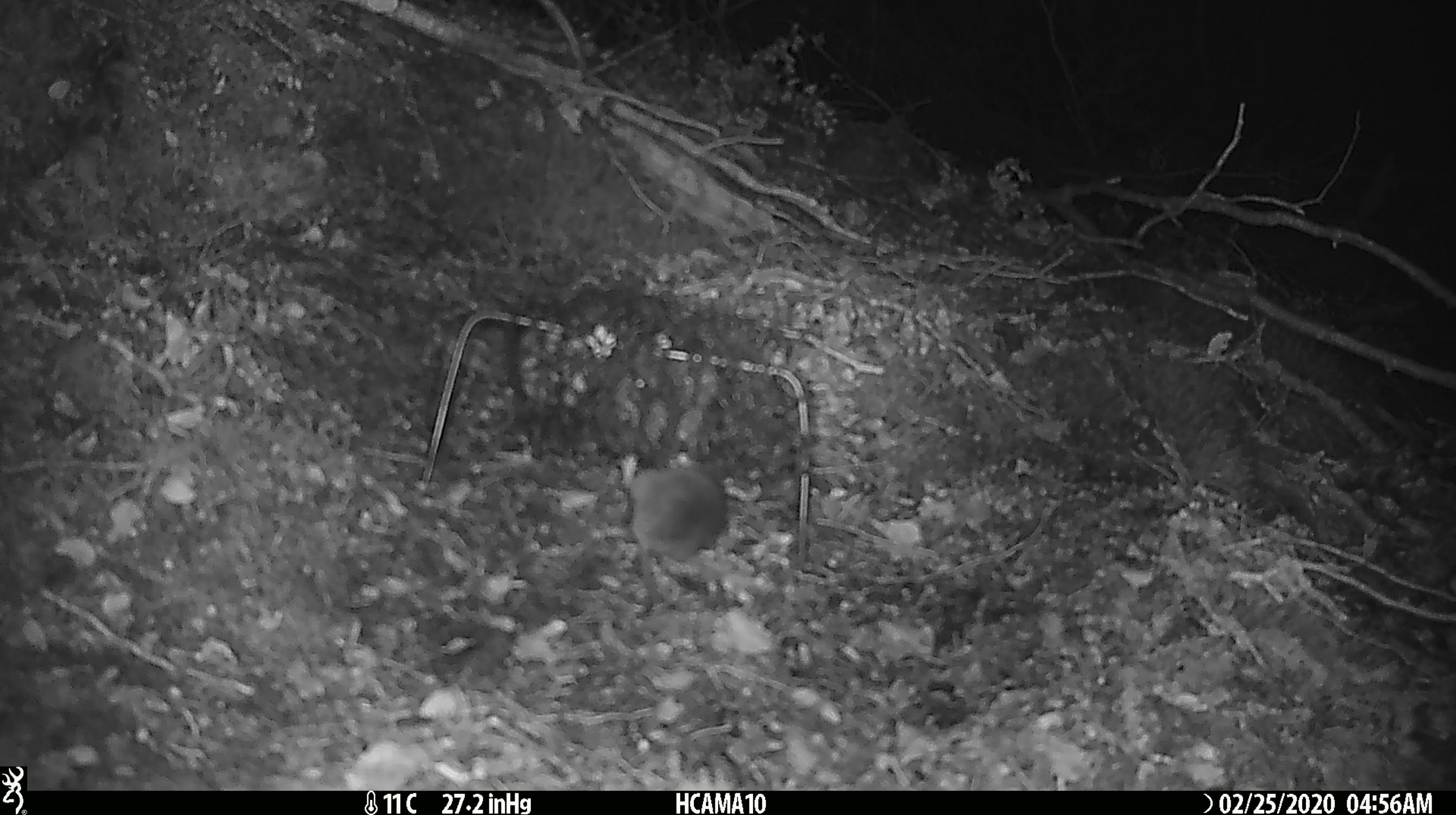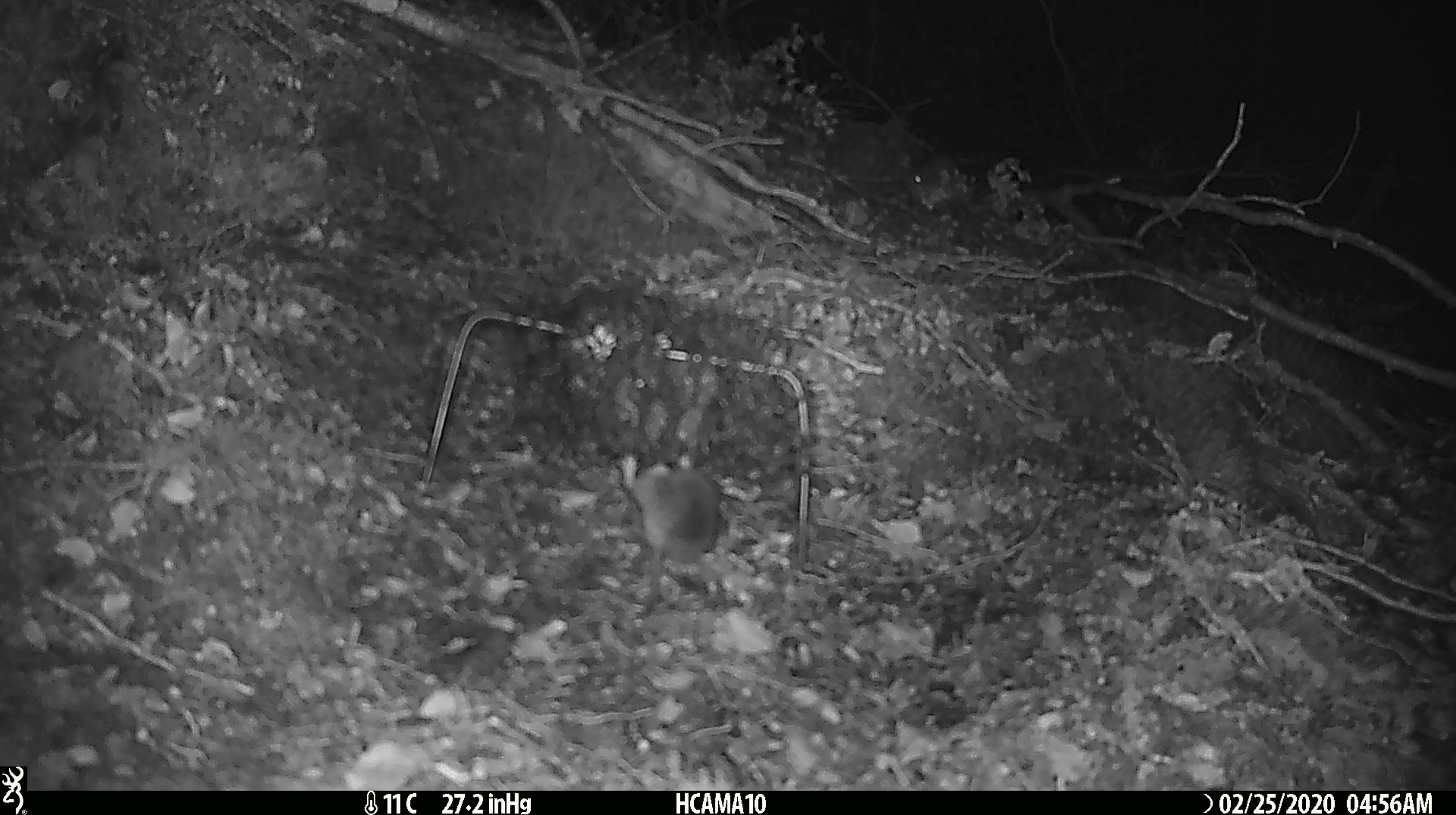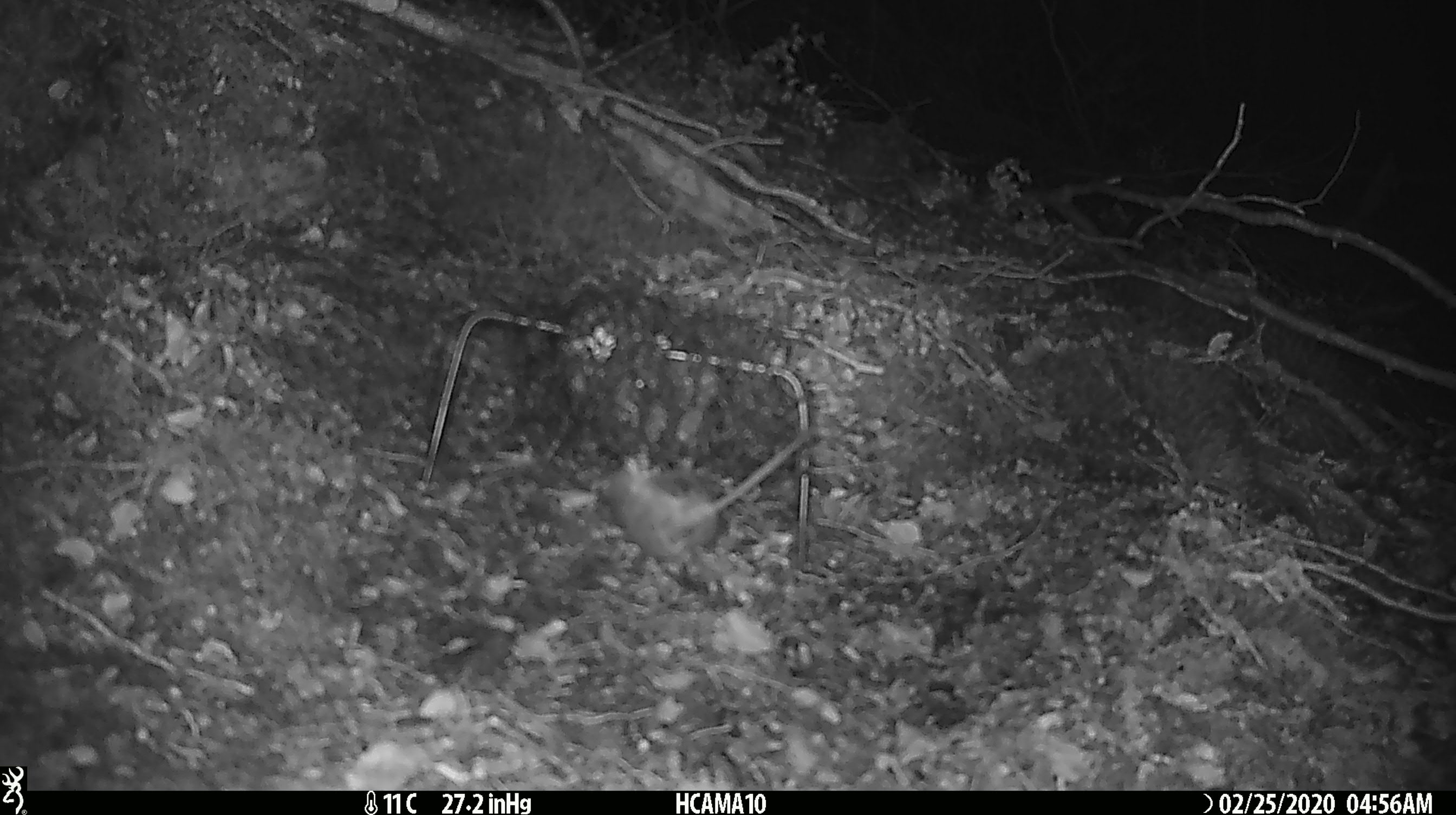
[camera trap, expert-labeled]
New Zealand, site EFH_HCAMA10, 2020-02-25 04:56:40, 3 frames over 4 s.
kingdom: Animalia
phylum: Chordata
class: Mammalia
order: Rodentia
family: Muridae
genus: Mus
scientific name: Mus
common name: mouse